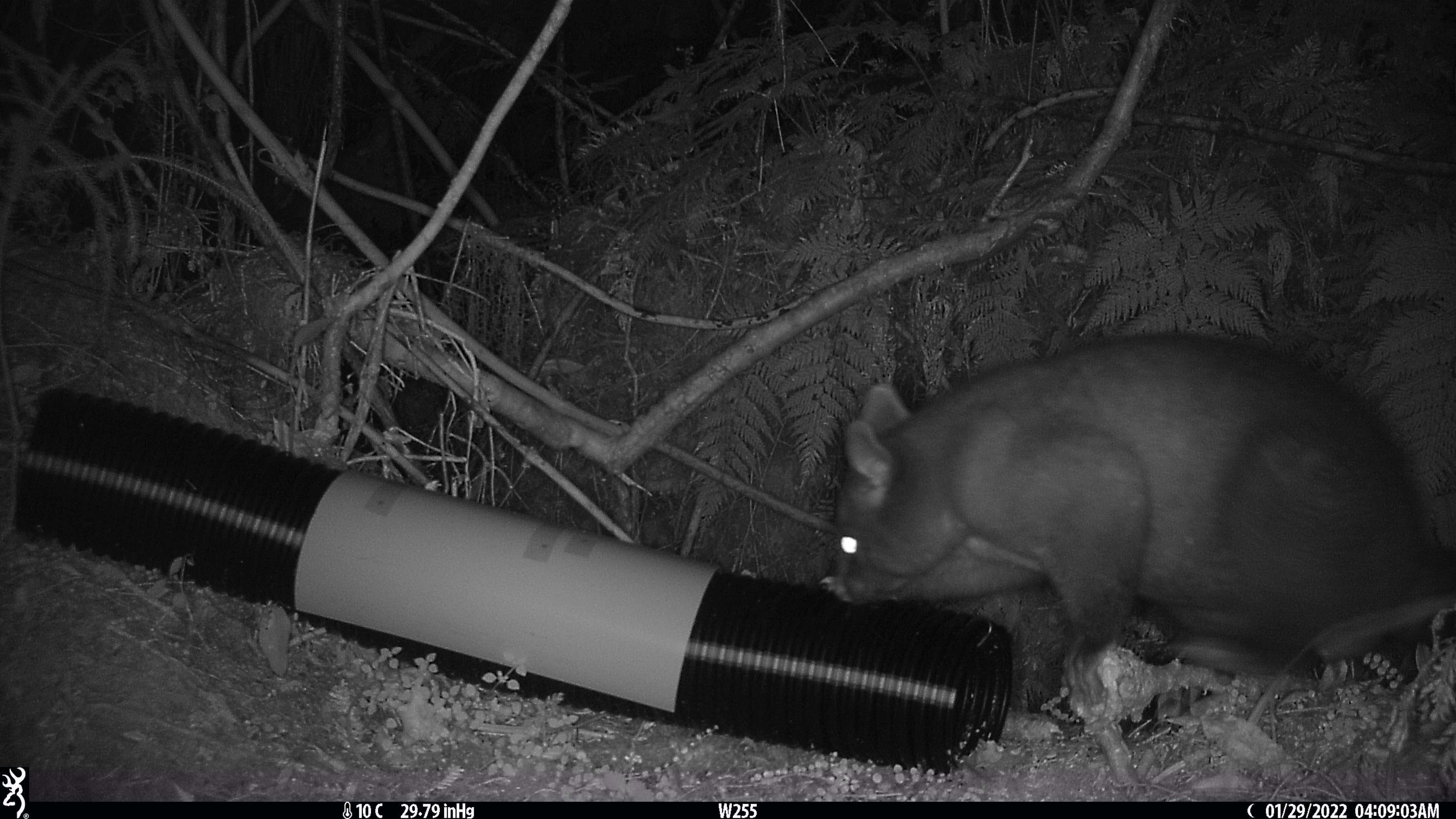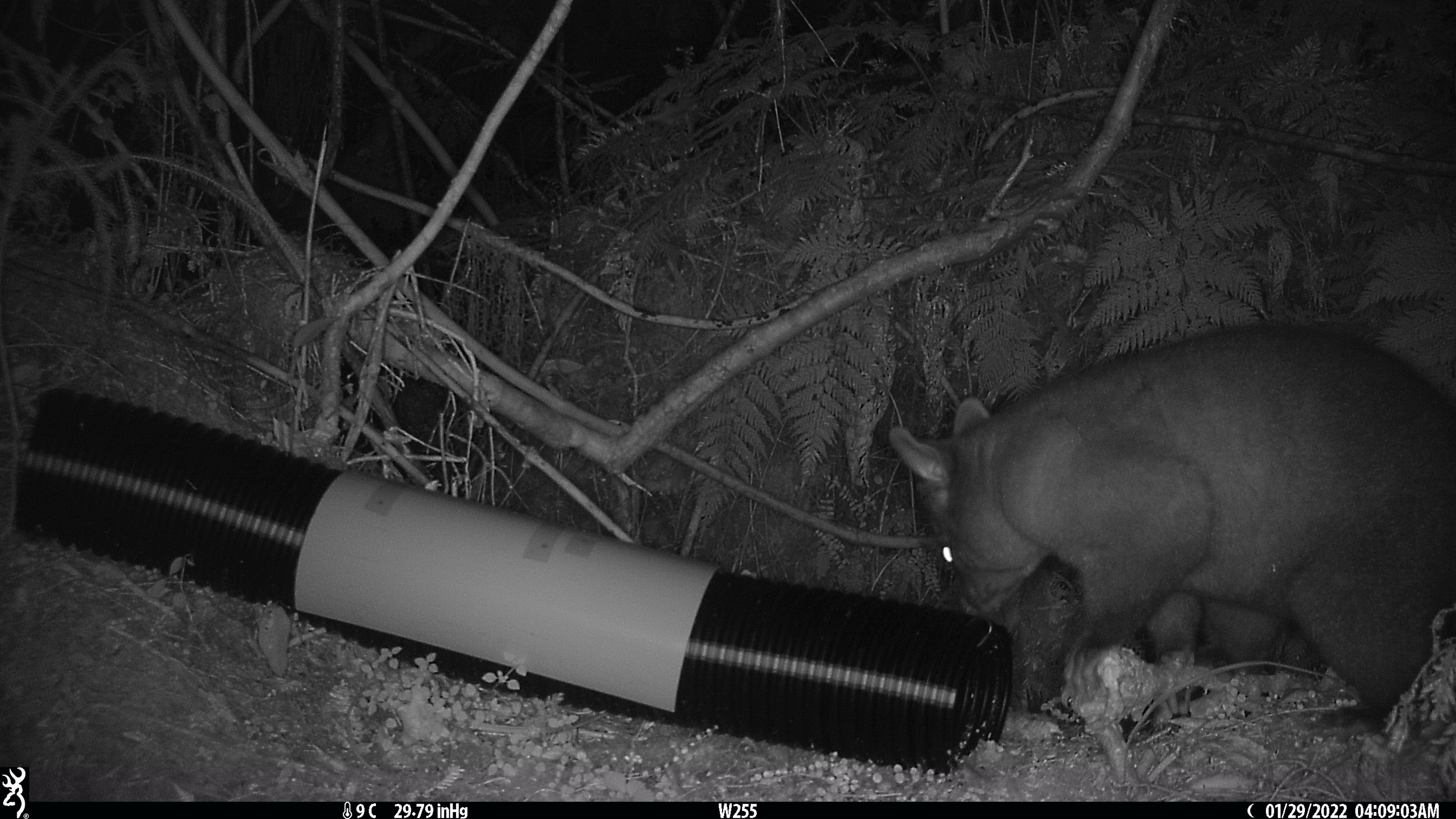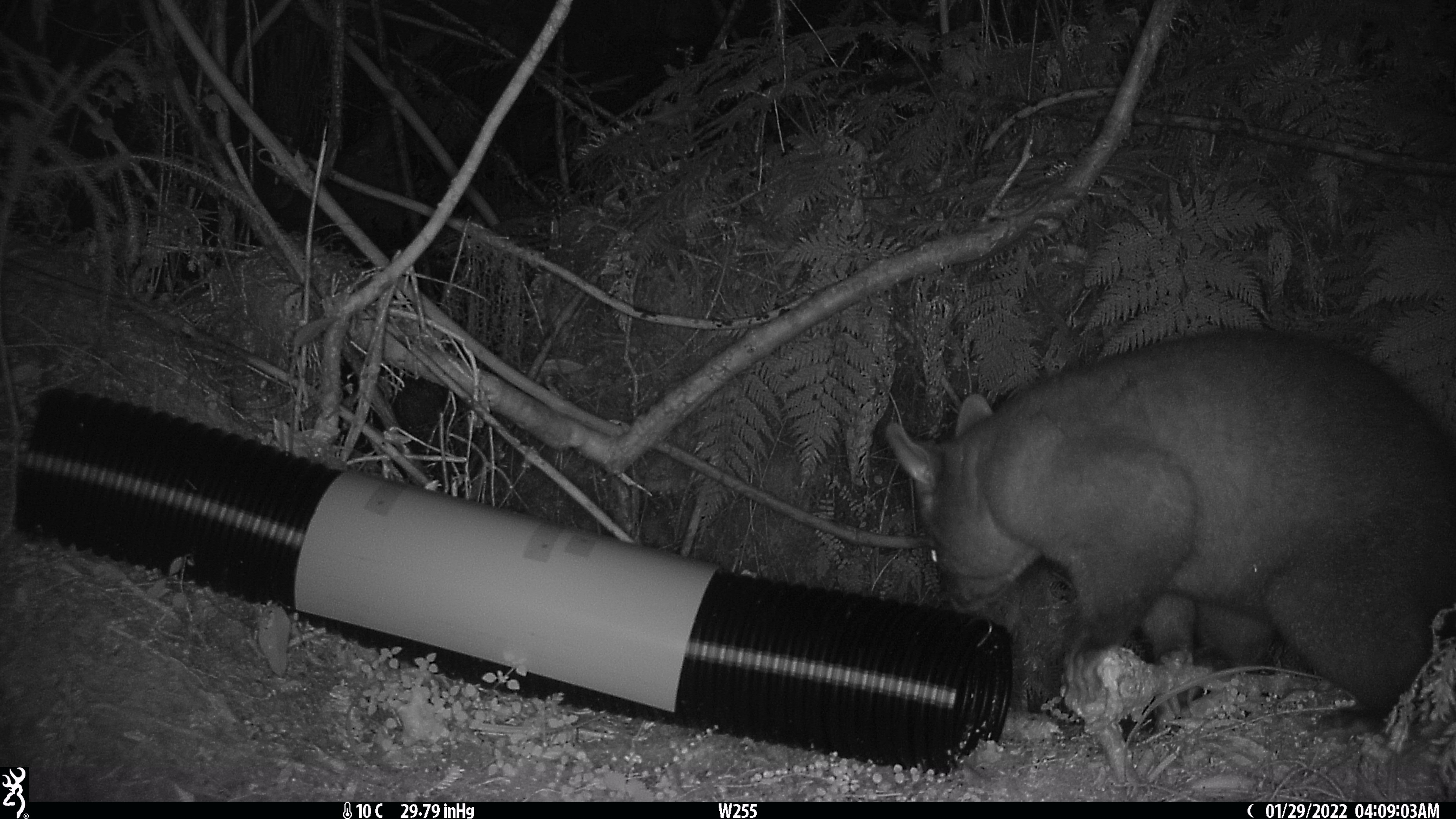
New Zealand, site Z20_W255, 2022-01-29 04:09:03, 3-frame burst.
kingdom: Animalia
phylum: Chordata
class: Mammalia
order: Diprotodontia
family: Phalangeridae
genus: Trichosurus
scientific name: Trichosurus vulpecula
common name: common brushtail possum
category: possum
Possum (common brushtail possum) (Trichosurus vulpecula).